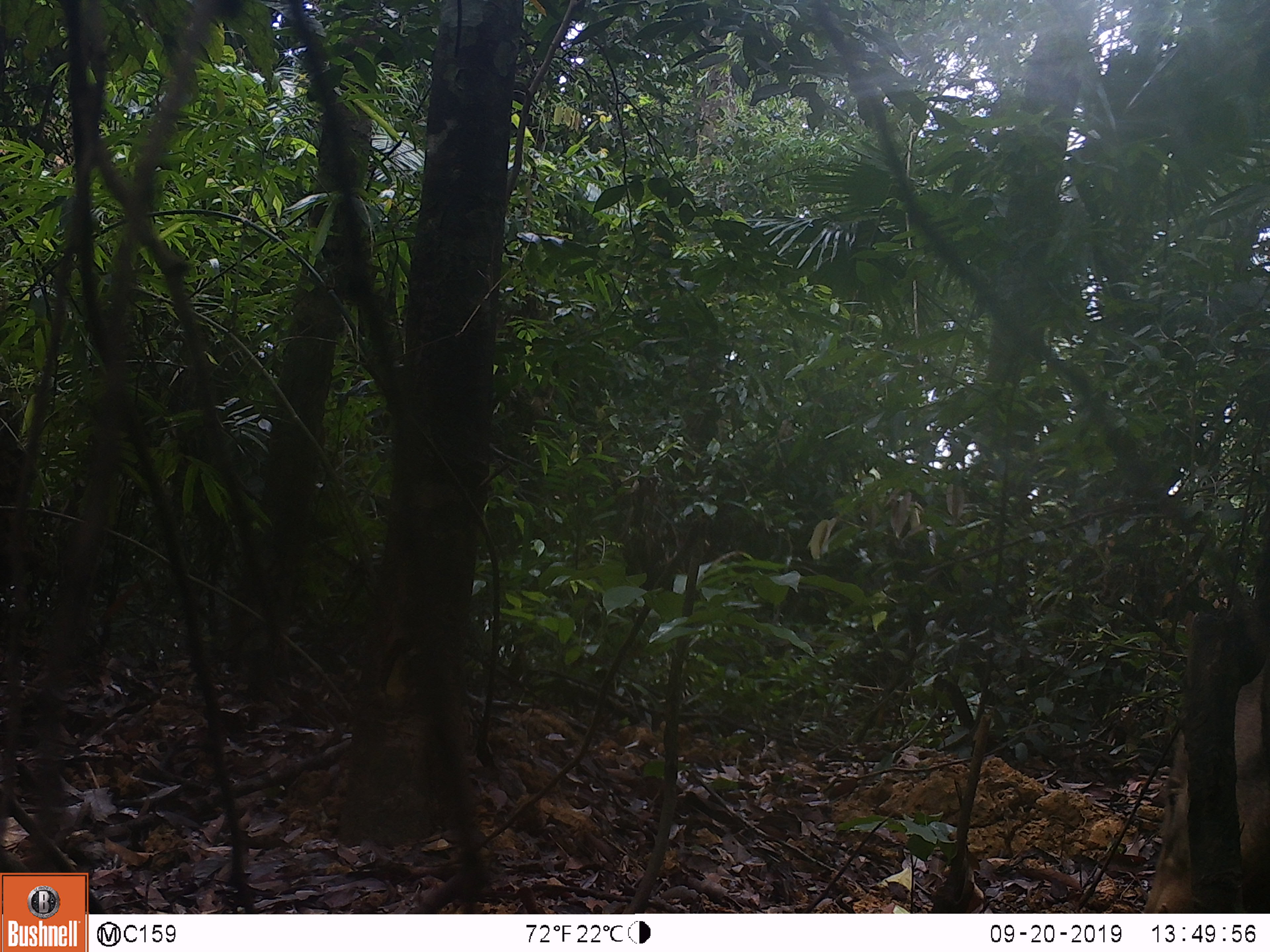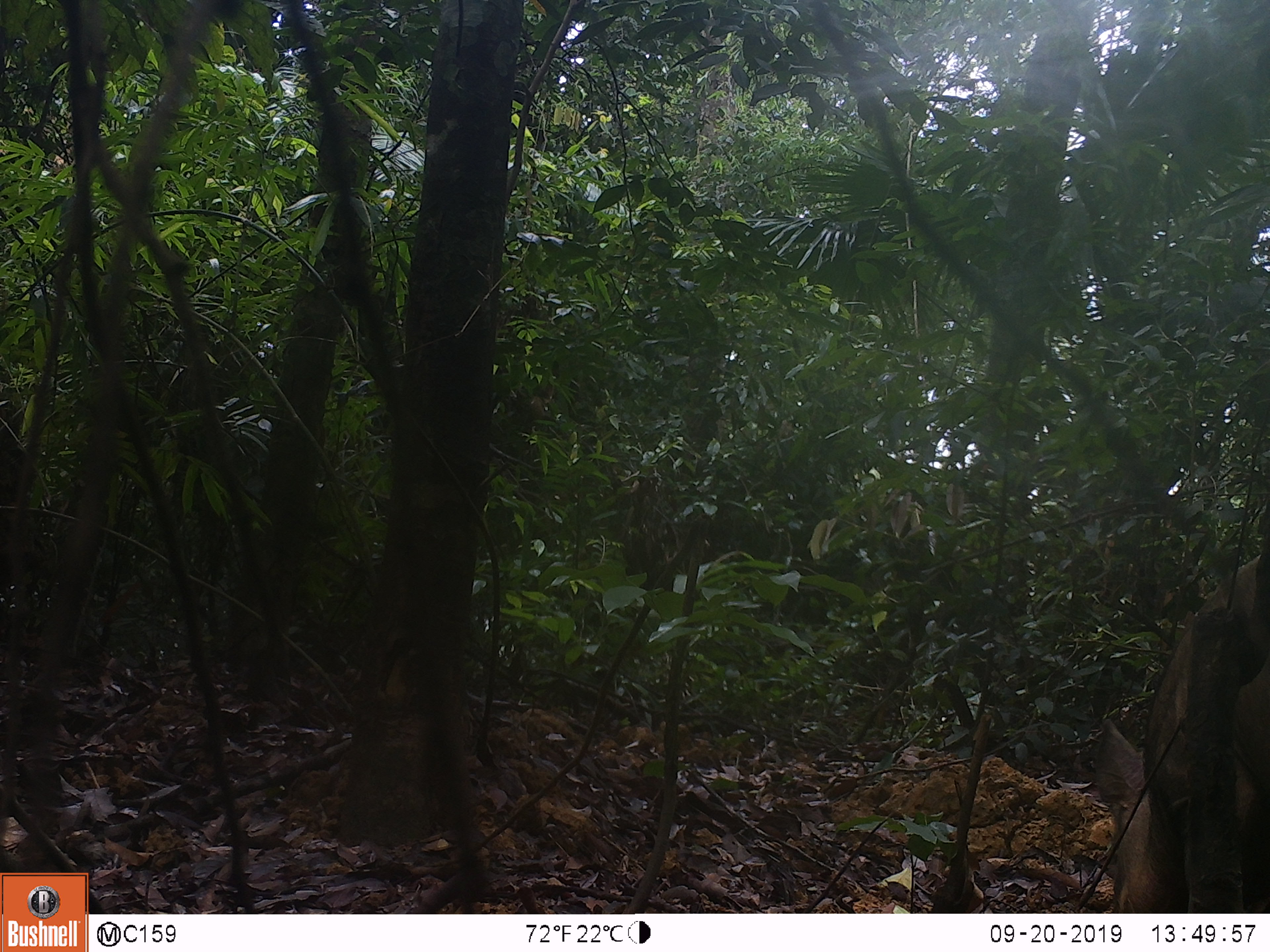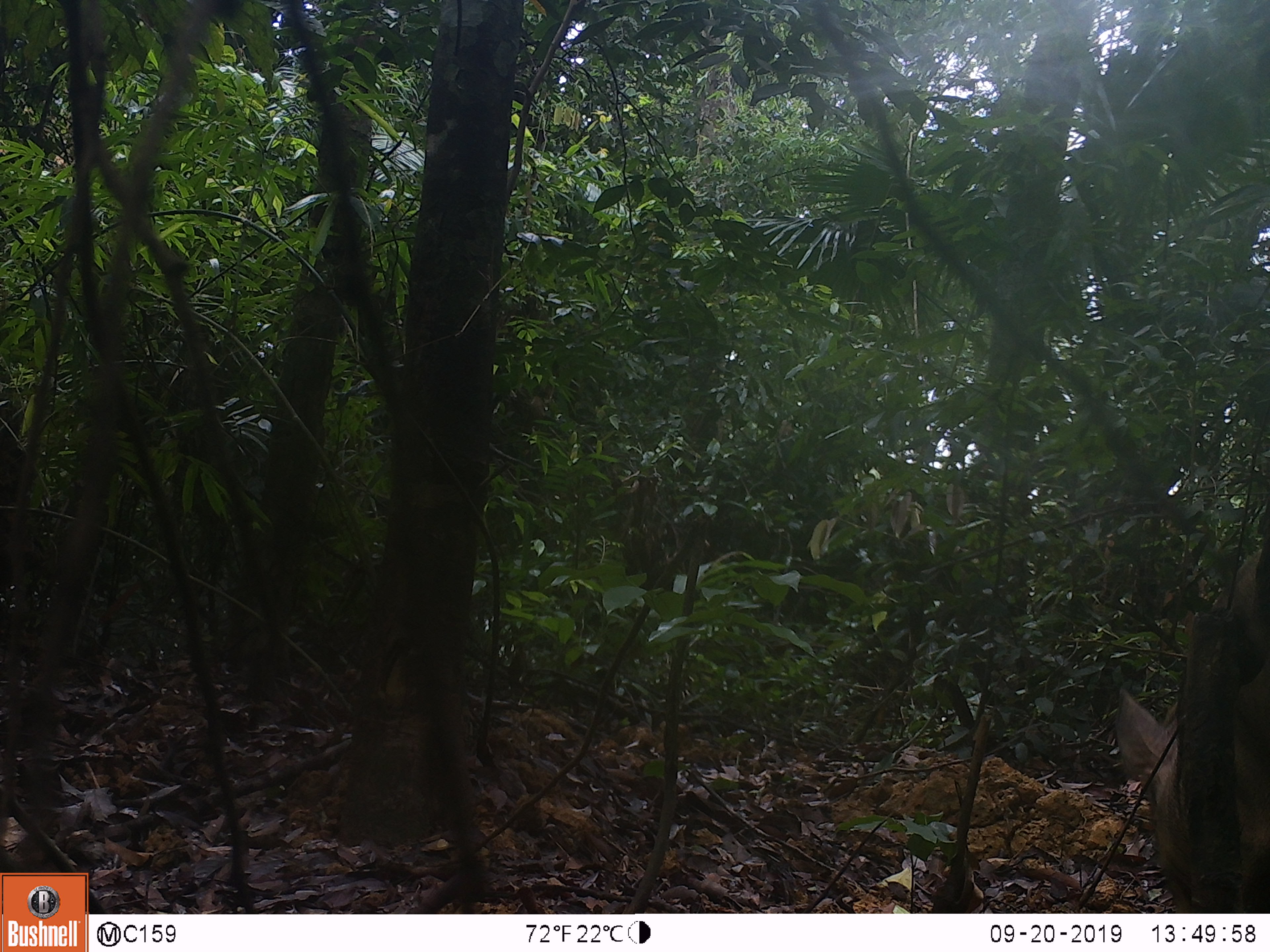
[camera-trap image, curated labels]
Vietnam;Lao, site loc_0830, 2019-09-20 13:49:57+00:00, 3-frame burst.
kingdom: Animalia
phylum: Chordata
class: Mammalia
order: Artiodactyla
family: Suidae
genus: Sus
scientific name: Sus scrofa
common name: eurasian wild pig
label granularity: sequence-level